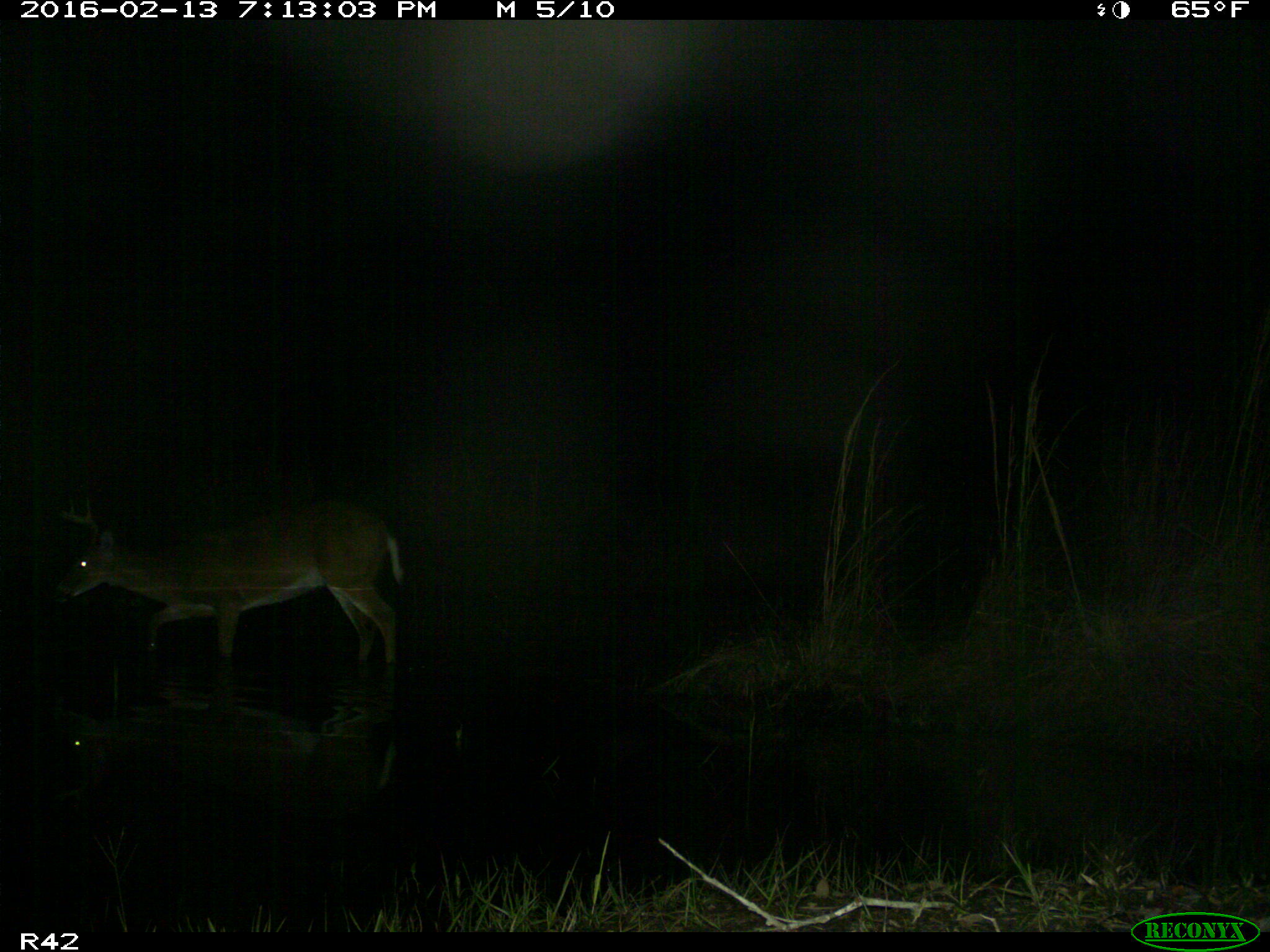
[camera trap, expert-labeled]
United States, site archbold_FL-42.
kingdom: Animalia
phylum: Chordata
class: Mammalia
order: Artiodactyla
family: Cervidae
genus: Odocoileus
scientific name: Odocoileus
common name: deer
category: unidentified deer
Unidentified deer (deer) (Odocoileus).